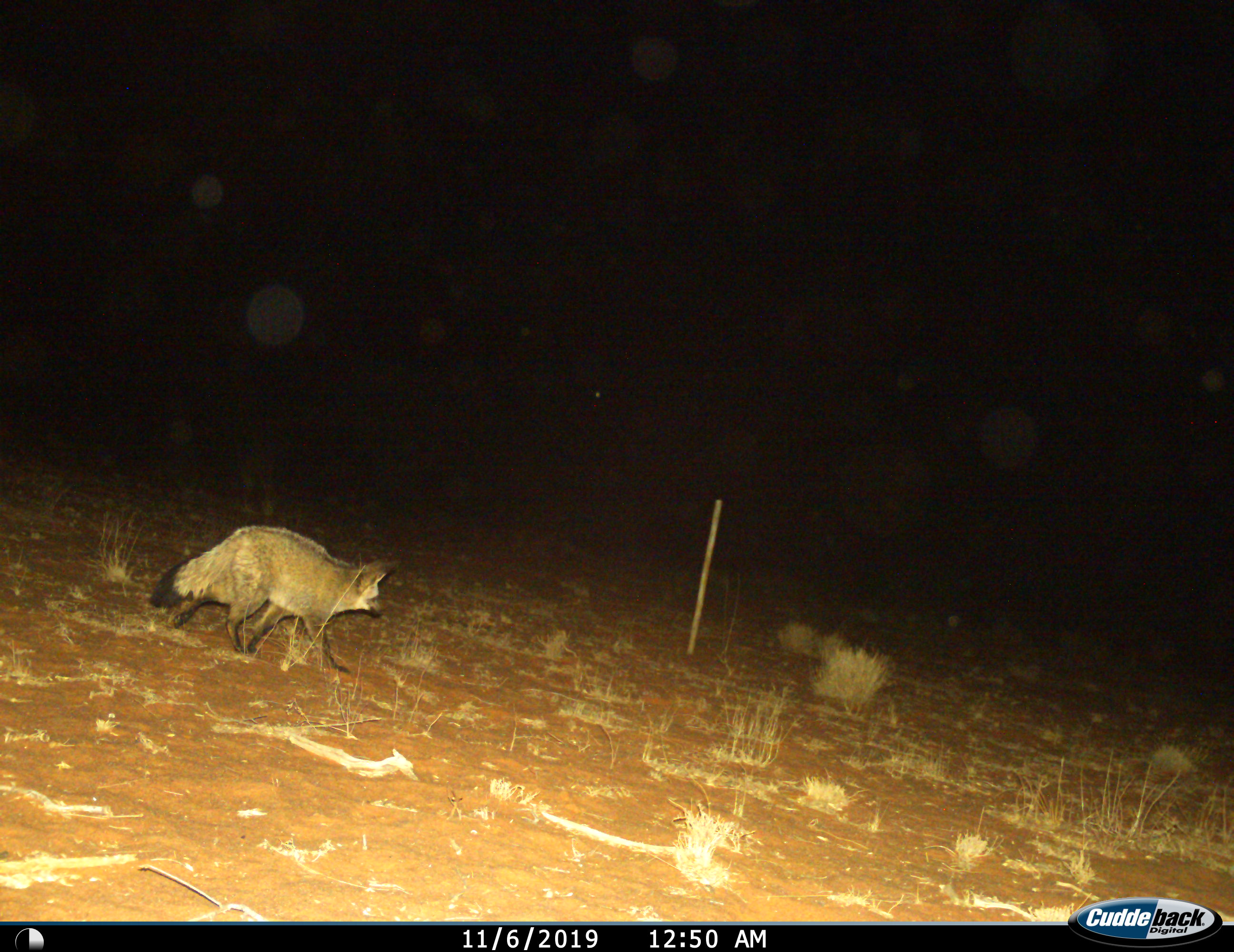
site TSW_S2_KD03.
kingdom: Animalia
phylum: Chordata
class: Mammalia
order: Carnivora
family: Canidae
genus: Otocyon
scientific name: Otocyon megalotis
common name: bat-eared fox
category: foxbateared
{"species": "foxbateared (bat-eared fox) (Otocyon megalotis)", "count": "1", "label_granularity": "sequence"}